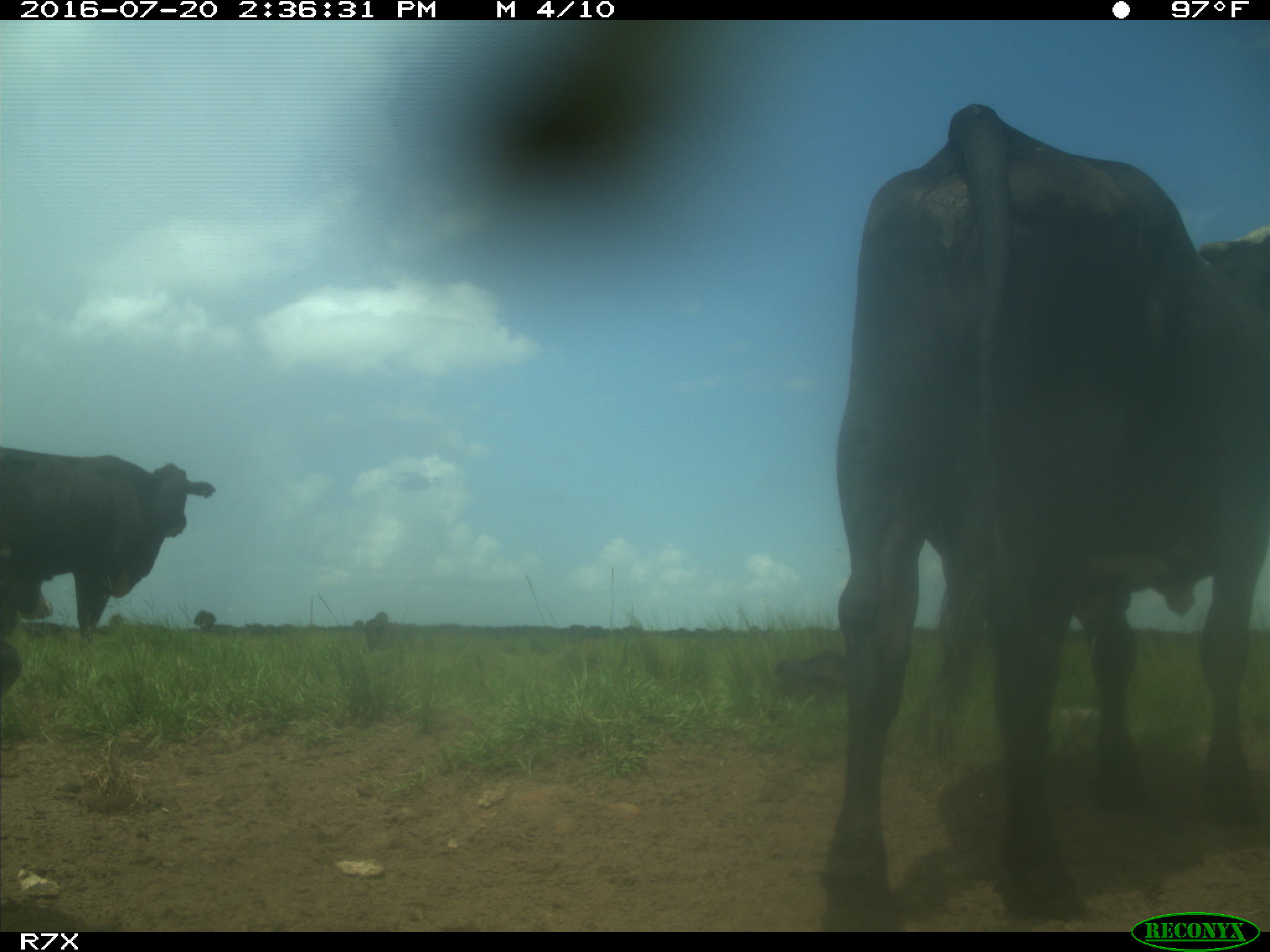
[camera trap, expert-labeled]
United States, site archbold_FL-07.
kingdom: Animalia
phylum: Chordata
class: Mammalia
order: Artiodactyla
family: Bovidae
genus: Bos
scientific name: Bos taurus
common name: domestic cow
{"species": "Bos taurus (domestic cow)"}